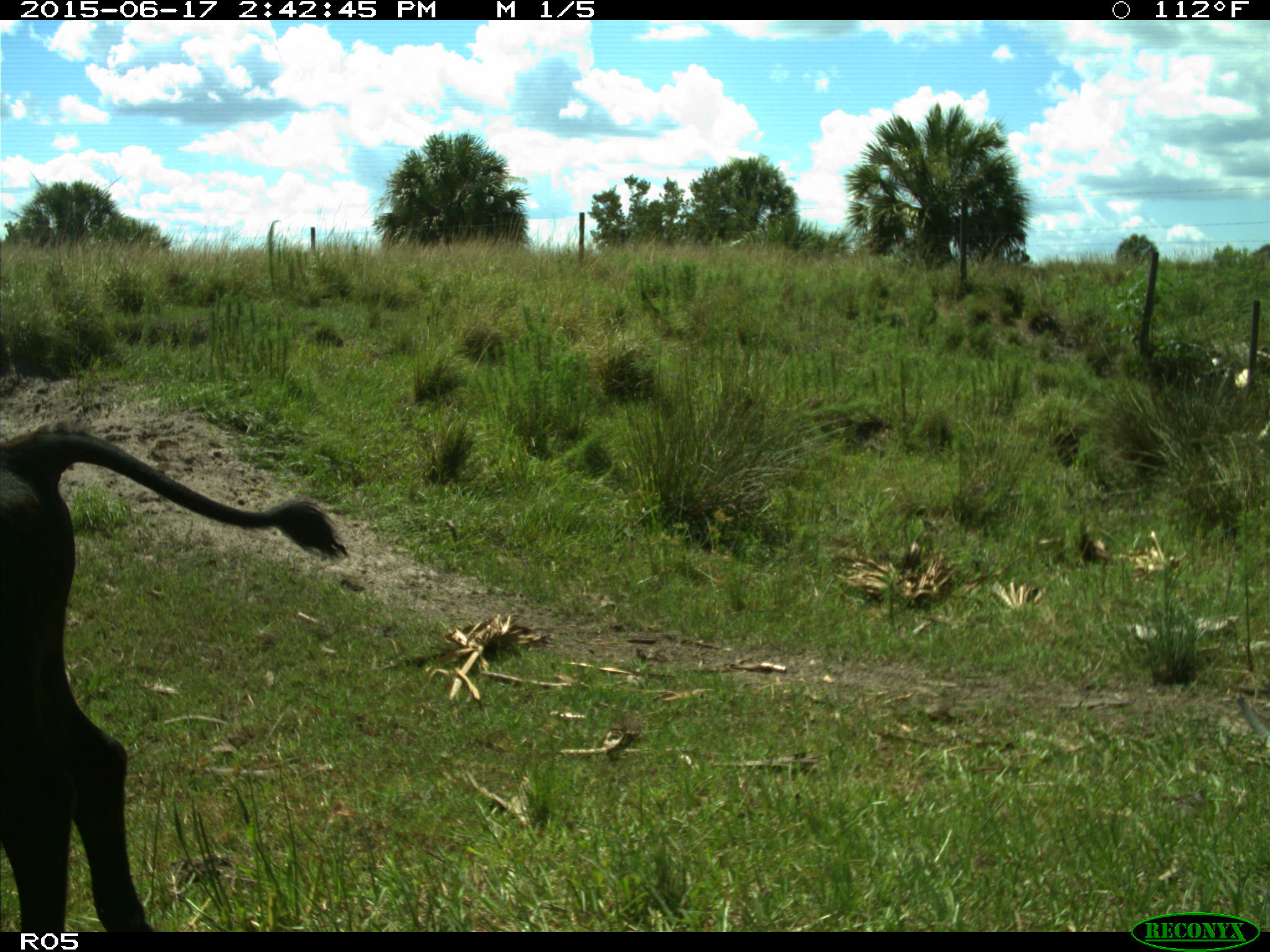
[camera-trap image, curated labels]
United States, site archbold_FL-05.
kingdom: Animalia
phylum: Chordata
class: Mammalia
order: Artiodactyla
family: Bovidae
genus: Bos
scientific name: Bos taurus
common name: domestic cow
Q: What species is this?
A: Bos taurus (domestic cow).